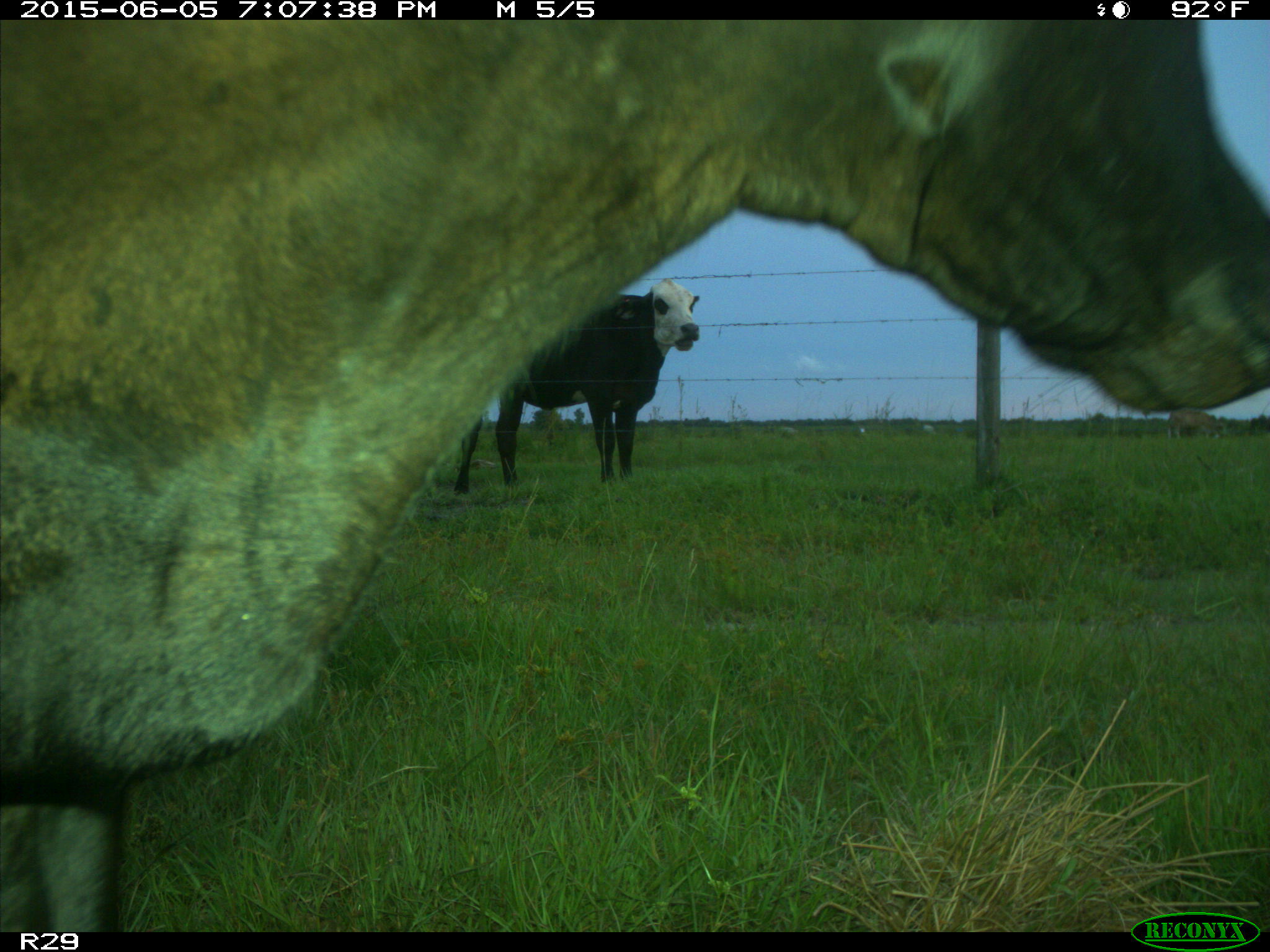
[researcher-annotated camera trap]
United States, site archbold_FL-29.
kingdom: Animalia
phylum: Chordata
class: Mammalia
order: Artiodactyla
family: Bovidae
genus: Bos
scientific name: Bos taurus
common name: domestic cow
Bos taurus (domestic cow).